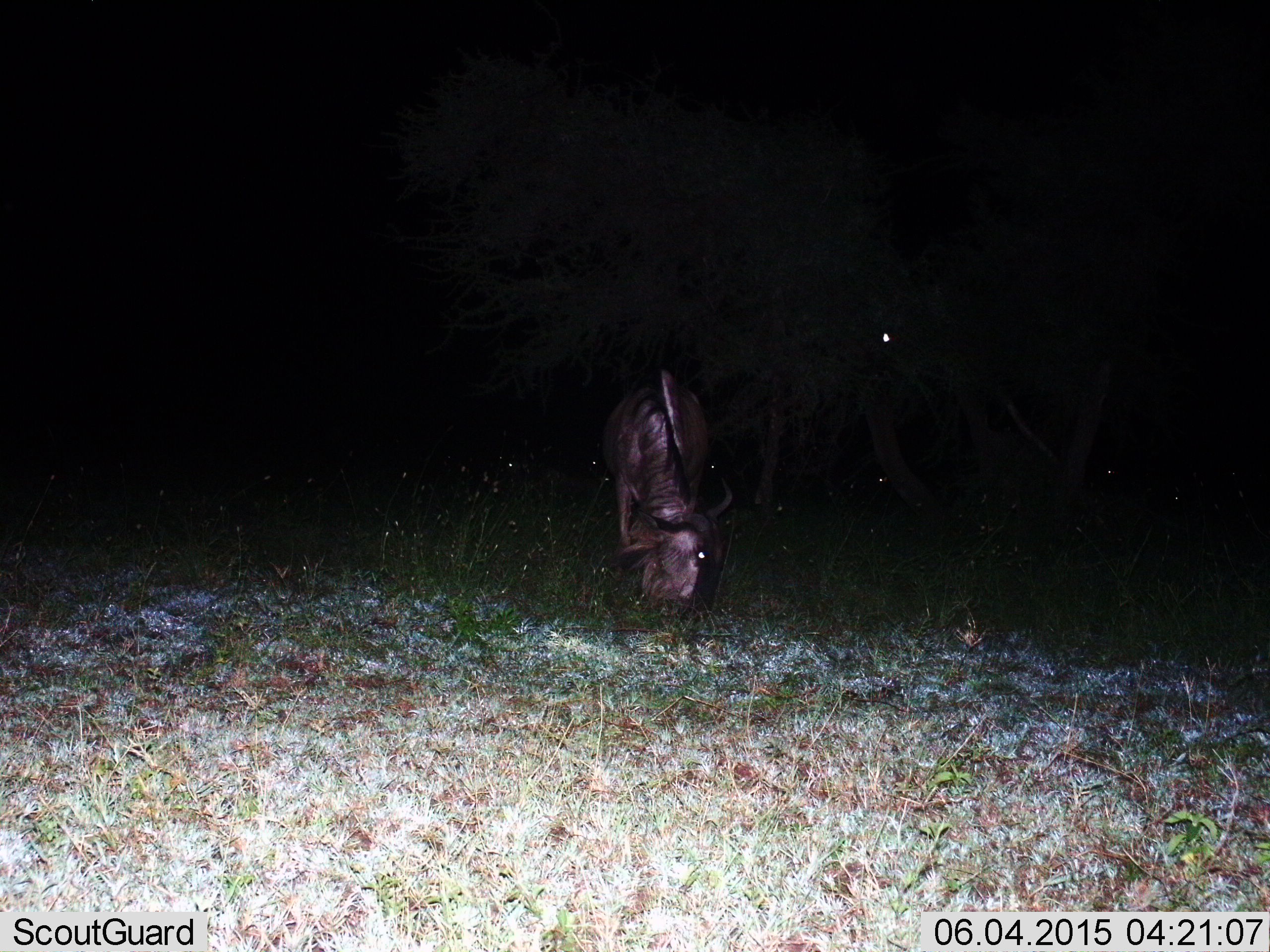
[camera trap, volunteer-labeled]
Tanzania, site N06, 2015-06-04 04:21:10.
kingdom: Animalia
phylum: Chordata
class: Mammalia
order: Artiodactyla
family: Bovidae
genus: Connochaetes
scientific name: Connochaetes taurinus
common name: blue wildebeest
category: wildebeest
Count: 1.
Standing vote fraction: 40%.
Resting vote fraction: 0%.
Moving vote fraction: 0%.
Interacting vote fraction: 0%.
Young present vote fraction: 0%.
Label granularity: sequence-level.